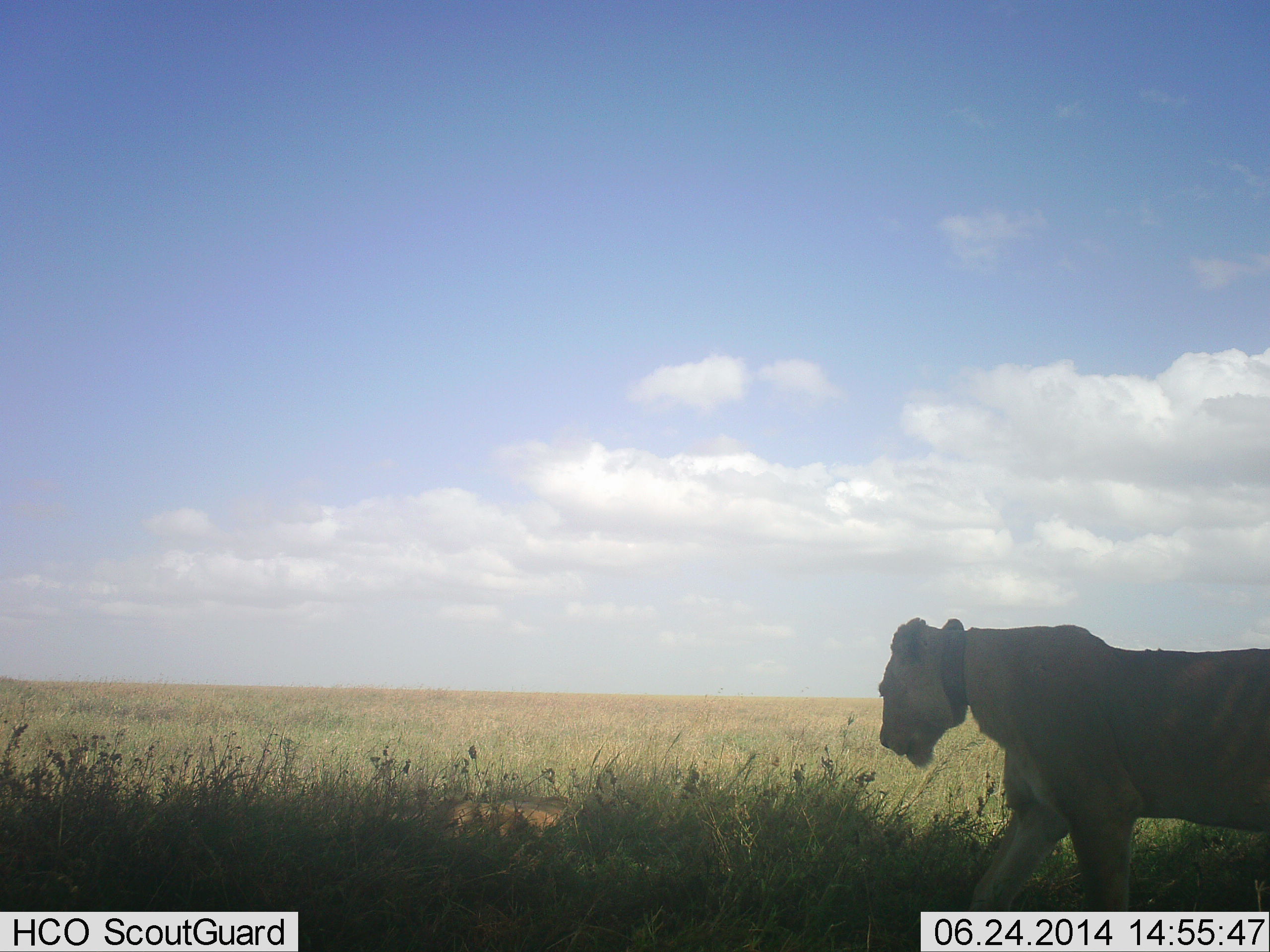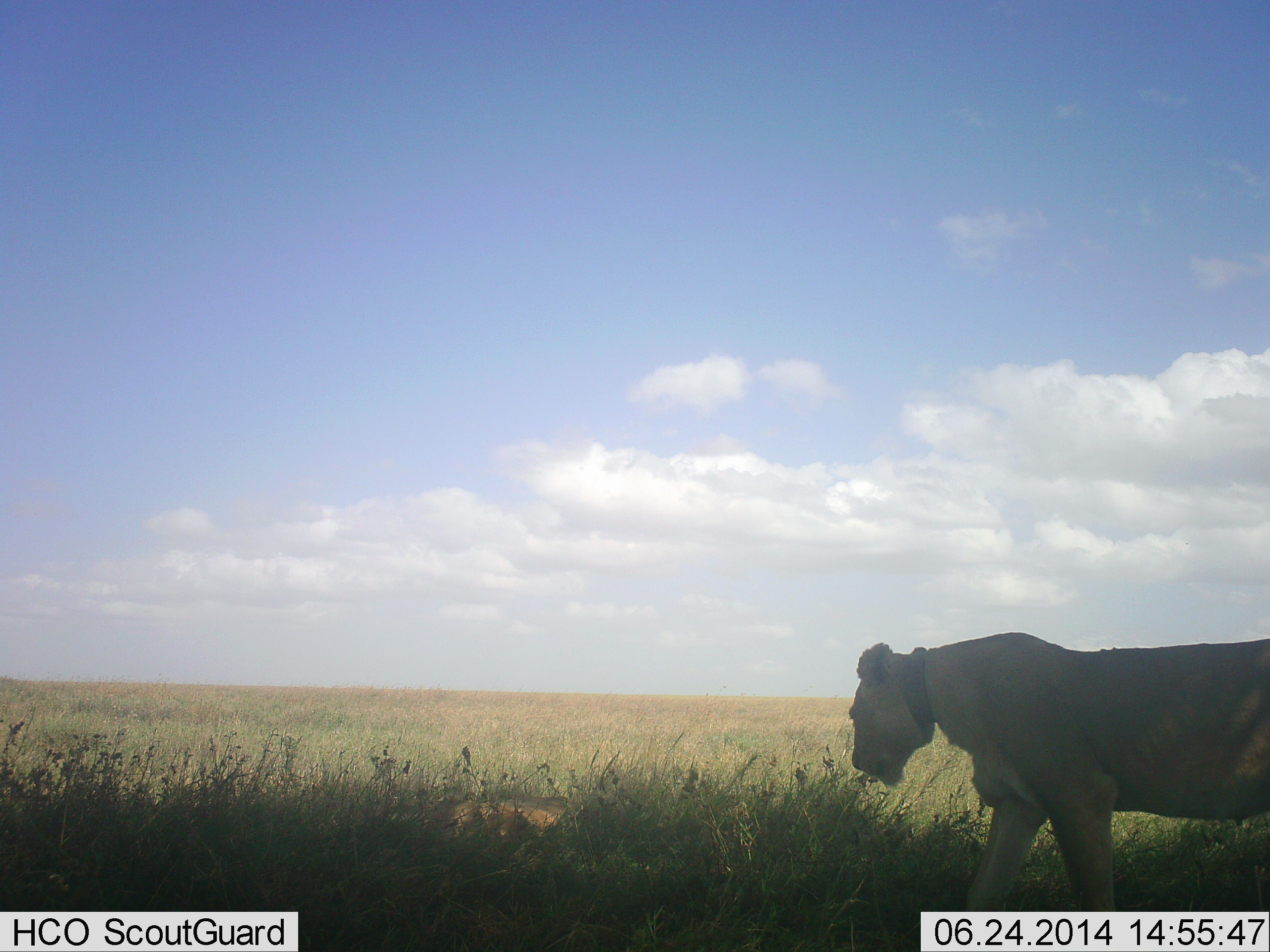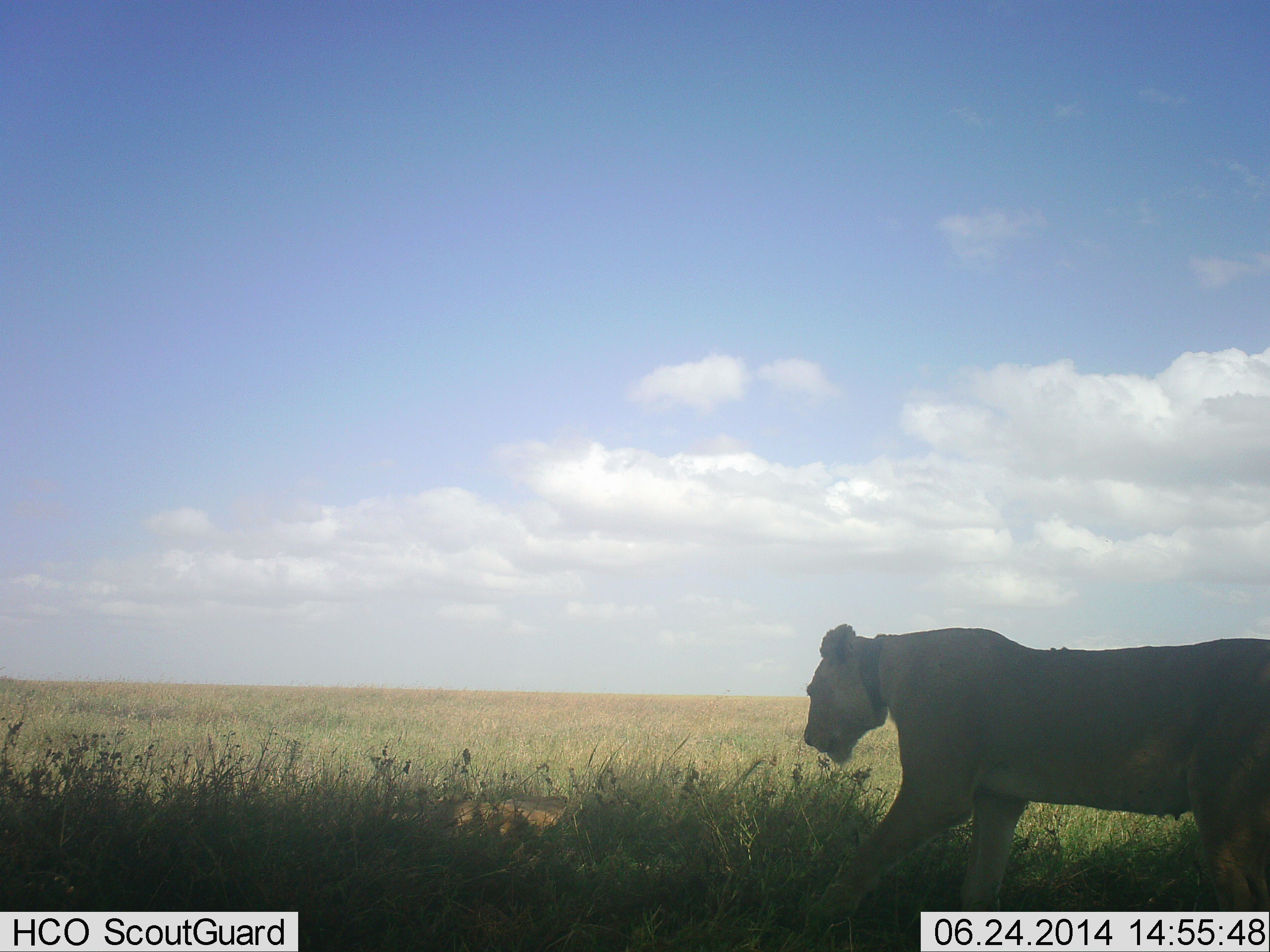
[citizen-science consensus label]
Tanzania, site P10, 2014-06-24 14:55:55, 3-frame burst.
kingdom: Animalia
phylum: Chordata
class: Mammalia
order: Carnivora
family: Felidae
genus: Panthera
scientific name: Panthera leo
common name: lion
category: lionfemale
Lionfemale (lion) (Panthera leo), count 1. Behavior (volunteer vote fractions): standing 20%, resting 30%, moving 80%, interacting 0%. Young present (vote fraction): 0%. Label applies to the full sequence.